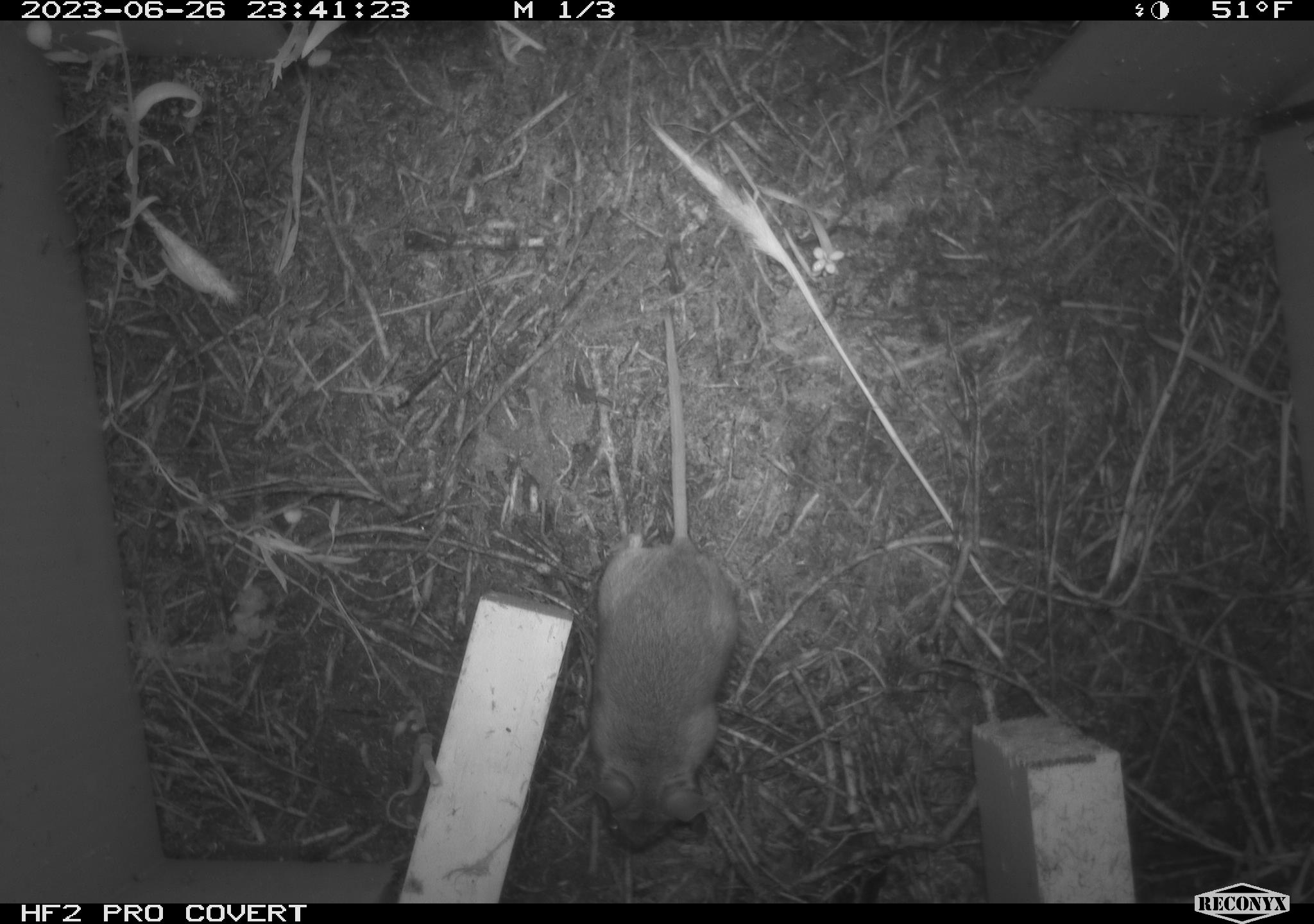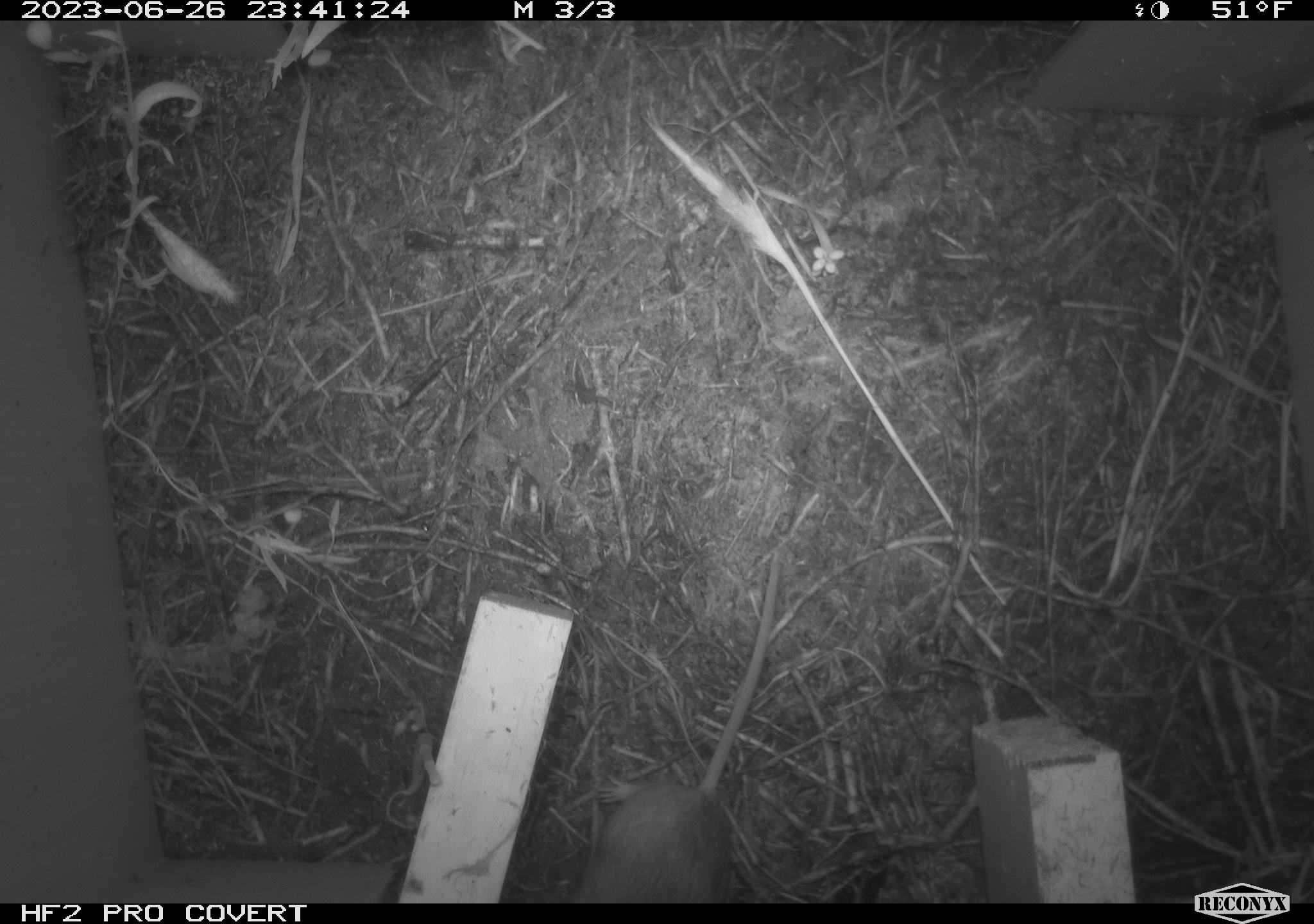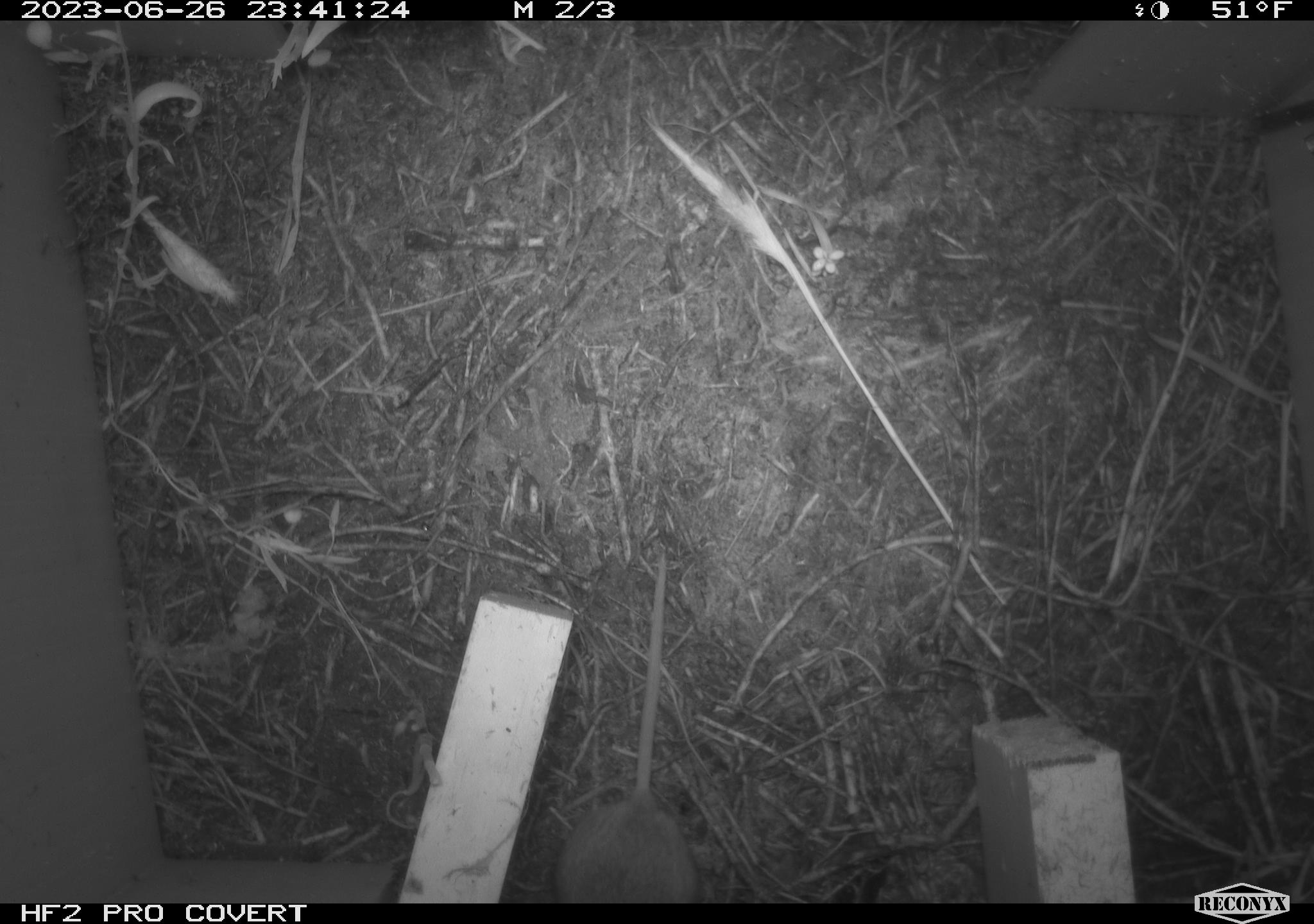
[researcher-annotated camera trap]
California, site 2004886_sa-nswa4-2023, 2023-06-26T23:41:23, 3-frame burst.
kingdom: Animalia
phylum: Chordata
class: Mammalia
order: Rodentia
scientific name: Rodentia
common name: mouse species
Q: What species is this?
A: Mouse species (Rodentia).